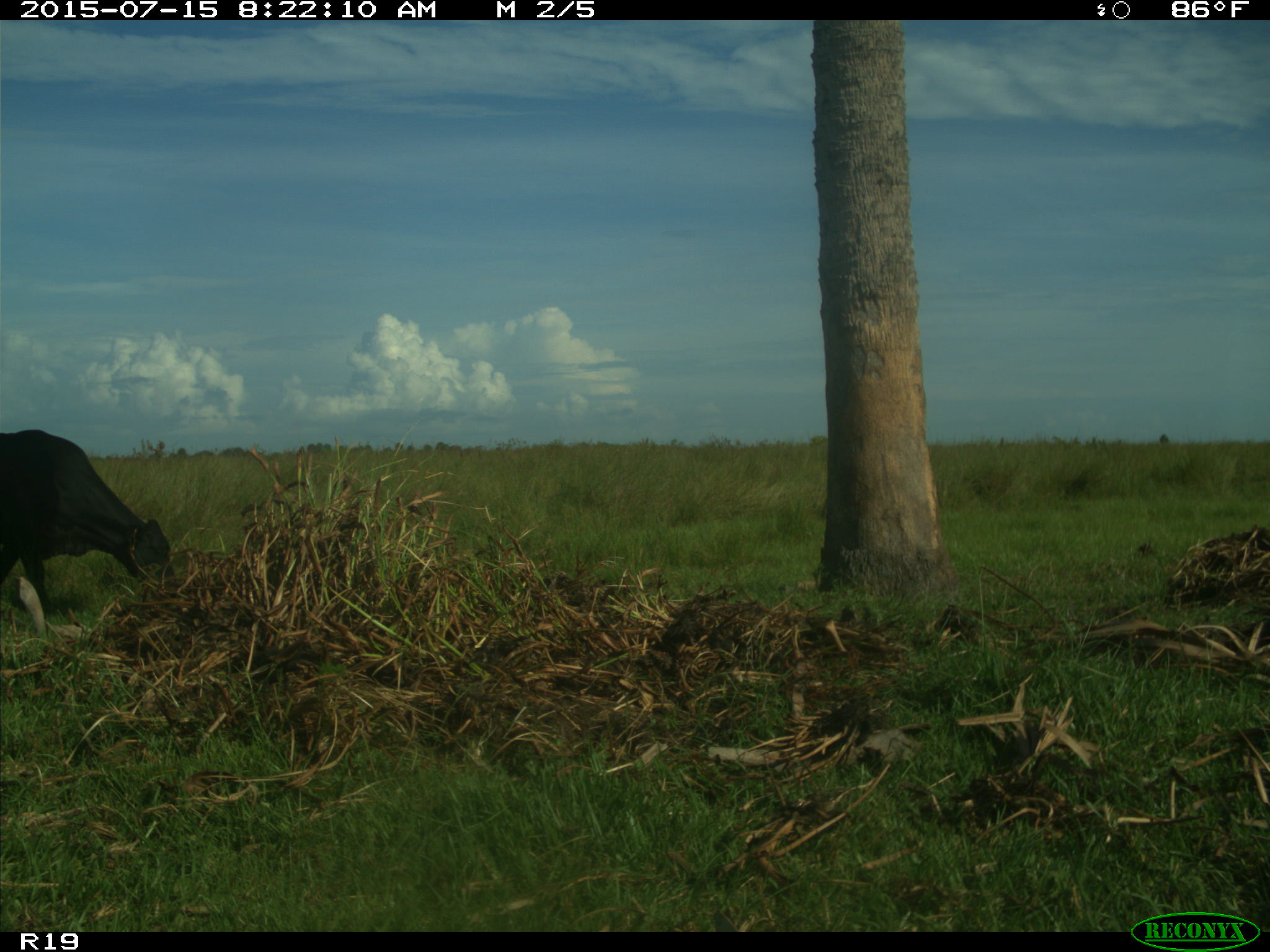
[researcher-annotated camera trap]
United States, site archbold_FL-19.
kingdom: Animalia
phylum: Chordata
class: Mammalia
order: Artiodactyla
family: Bovidae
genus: Bos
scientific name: Bos taurus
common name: domestic cow